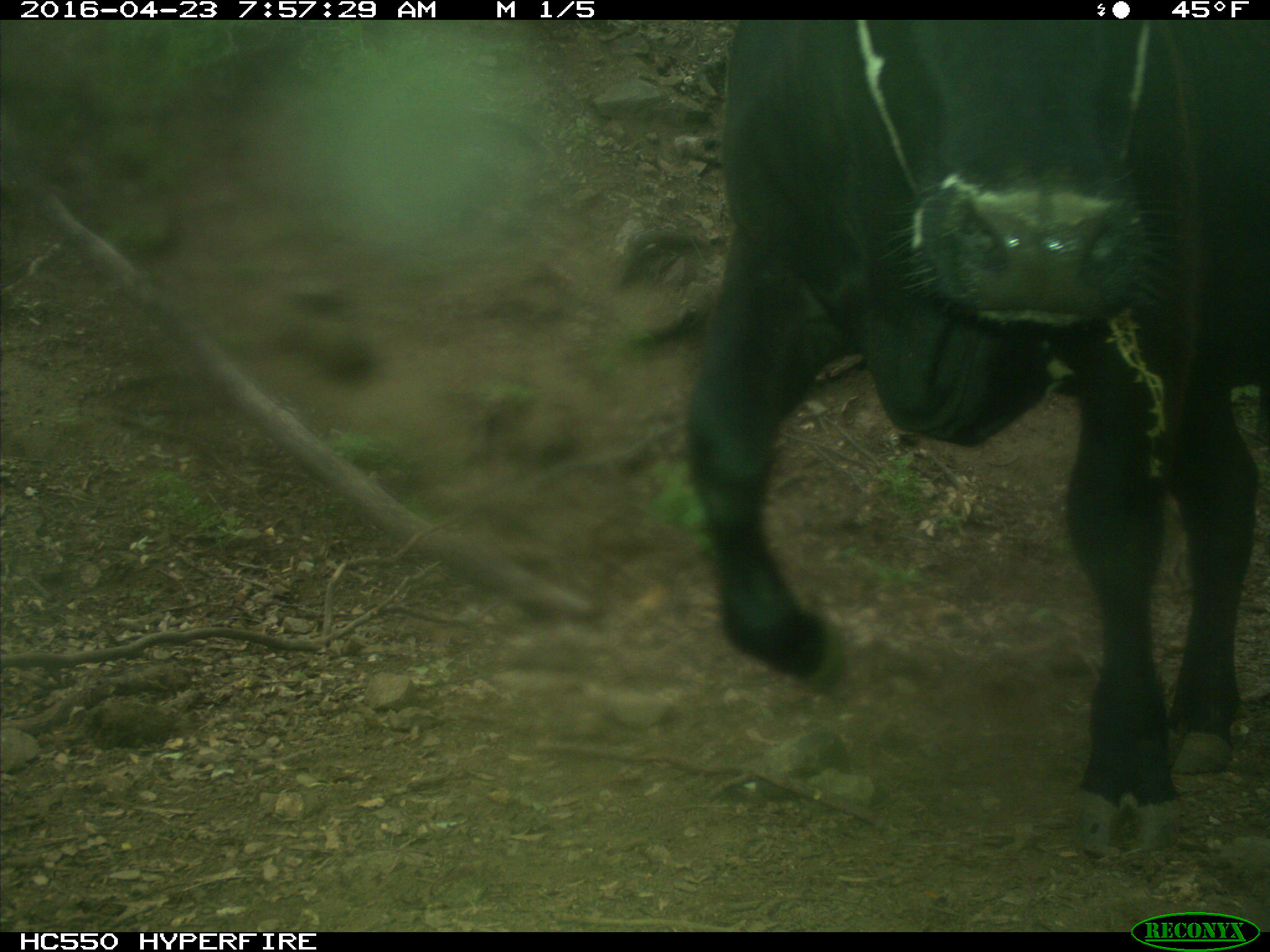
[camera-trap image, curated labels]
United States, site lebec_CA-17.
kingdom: Animalia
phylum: Chordata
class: Mammalia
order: Artiodactyla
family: Bovidae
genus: Bos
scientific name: Bos taurus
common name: domestic cow